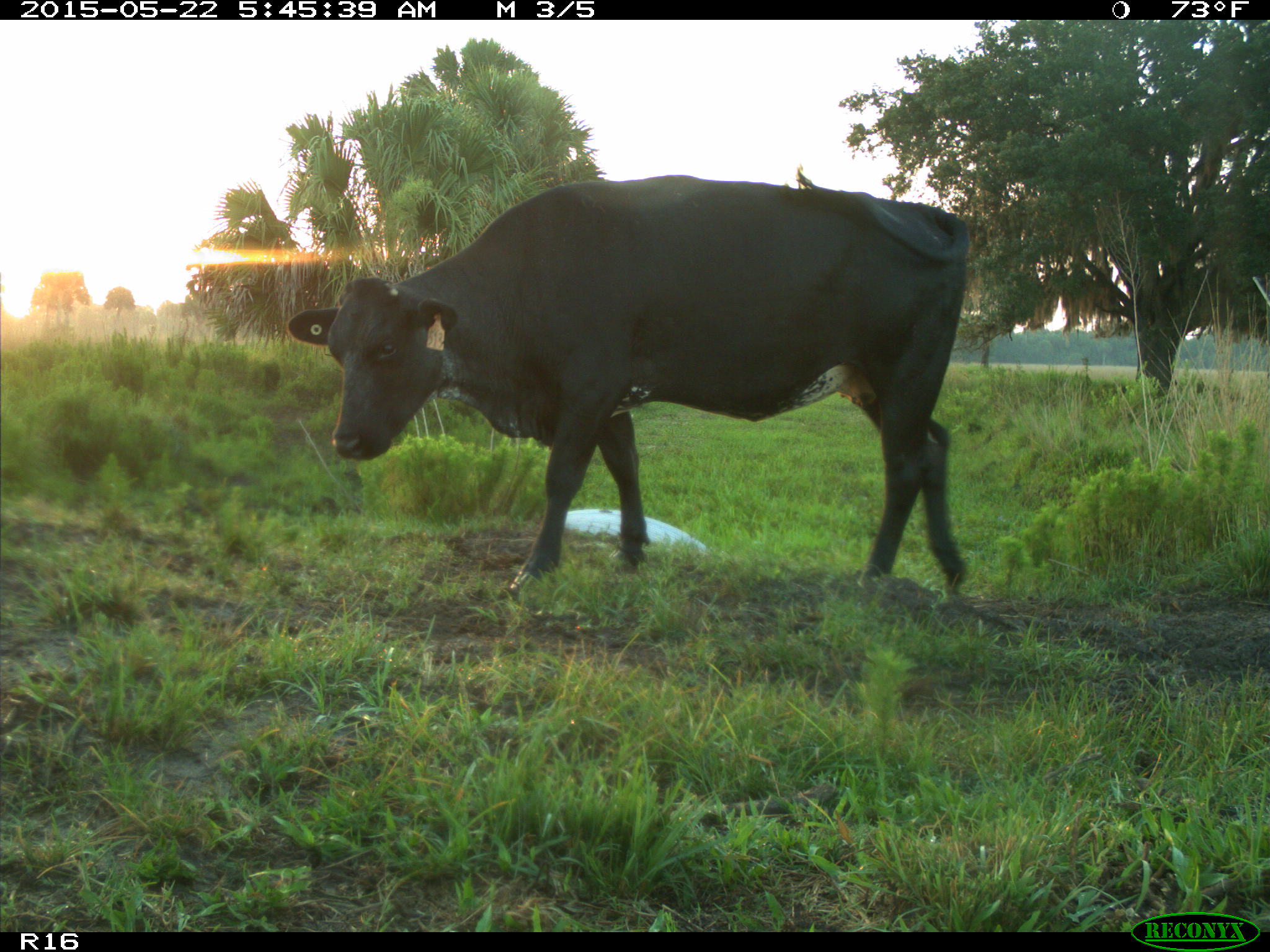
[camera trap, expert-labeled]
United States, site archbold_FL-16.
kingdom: Animalia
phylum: Chordata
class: Mammalia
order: Artiodactyla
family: Bovidae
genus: Bos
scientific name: Bos taurus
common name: domestic cow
Bos taurus (domestic cow).